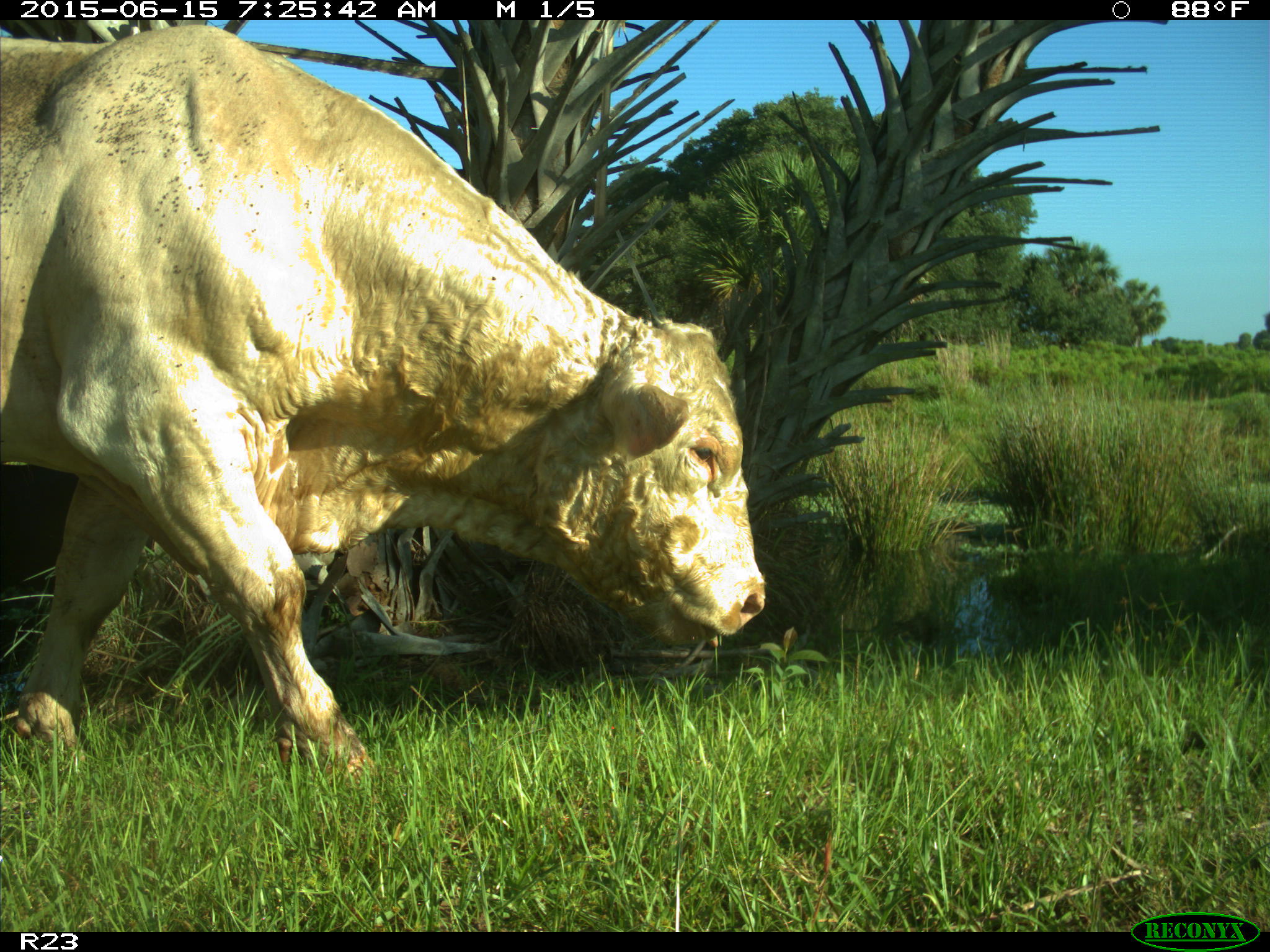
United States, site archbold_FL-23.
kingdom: Animalia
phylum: Chordata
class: Mammalia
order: Artiodactyla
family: Bovidae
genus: Bos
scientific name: Bos taurus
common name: domestic cow